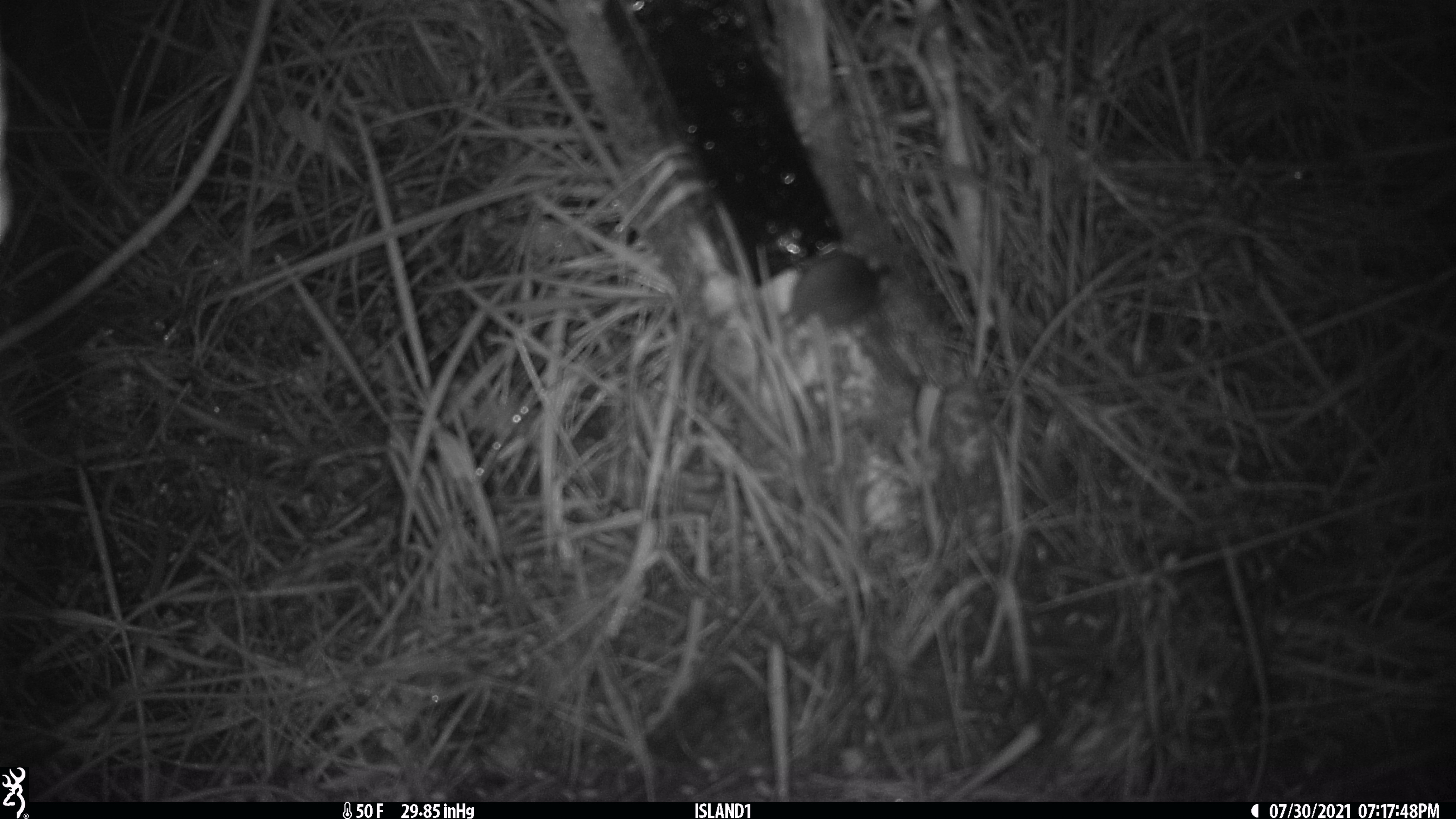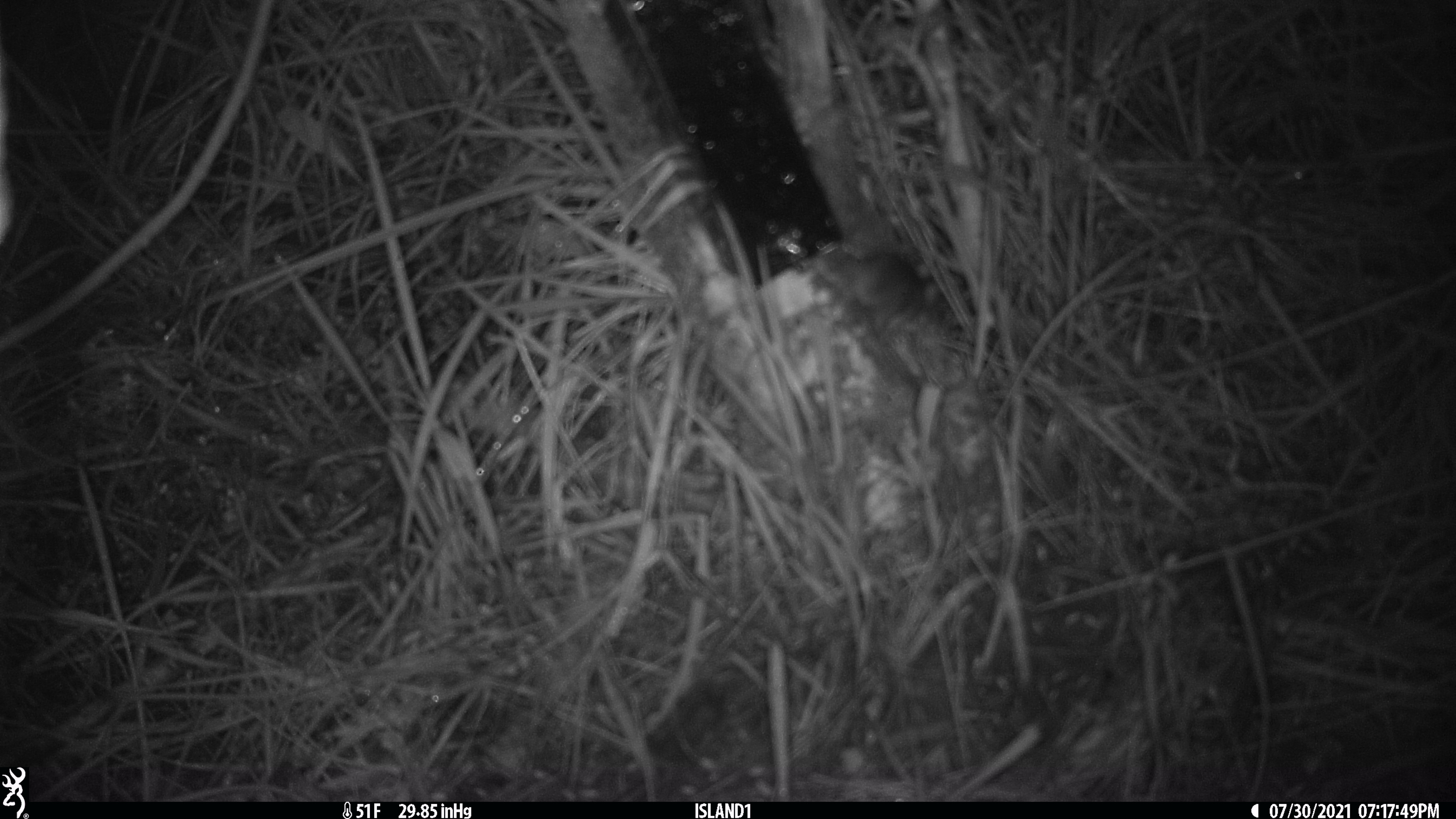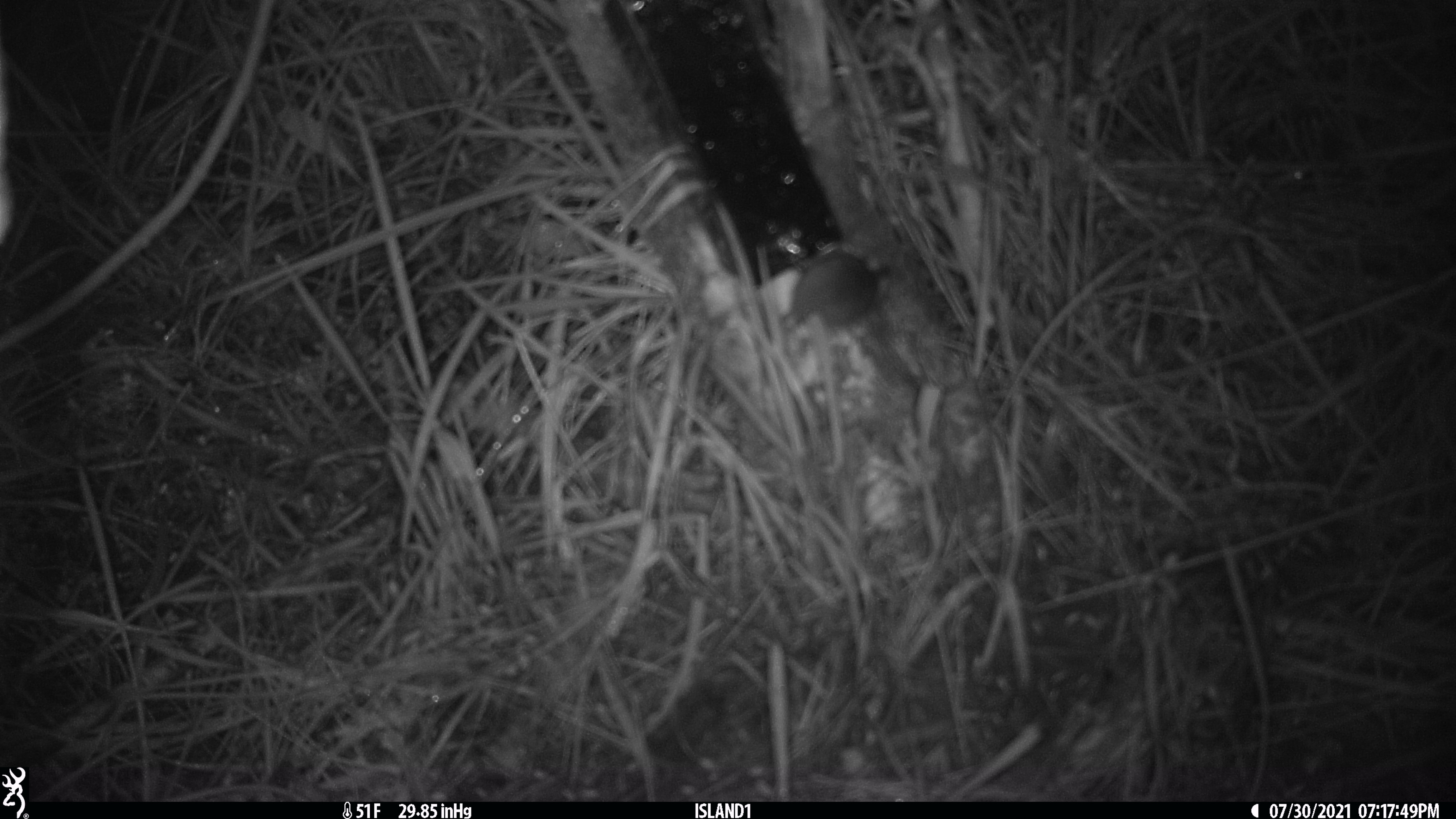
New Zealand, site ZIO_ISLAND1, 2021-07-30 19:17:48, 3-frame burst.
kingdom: Animalia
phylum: Chordata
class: Mammalia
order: Rodentia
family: Muridae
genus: Mus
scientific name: Mus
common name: mouse